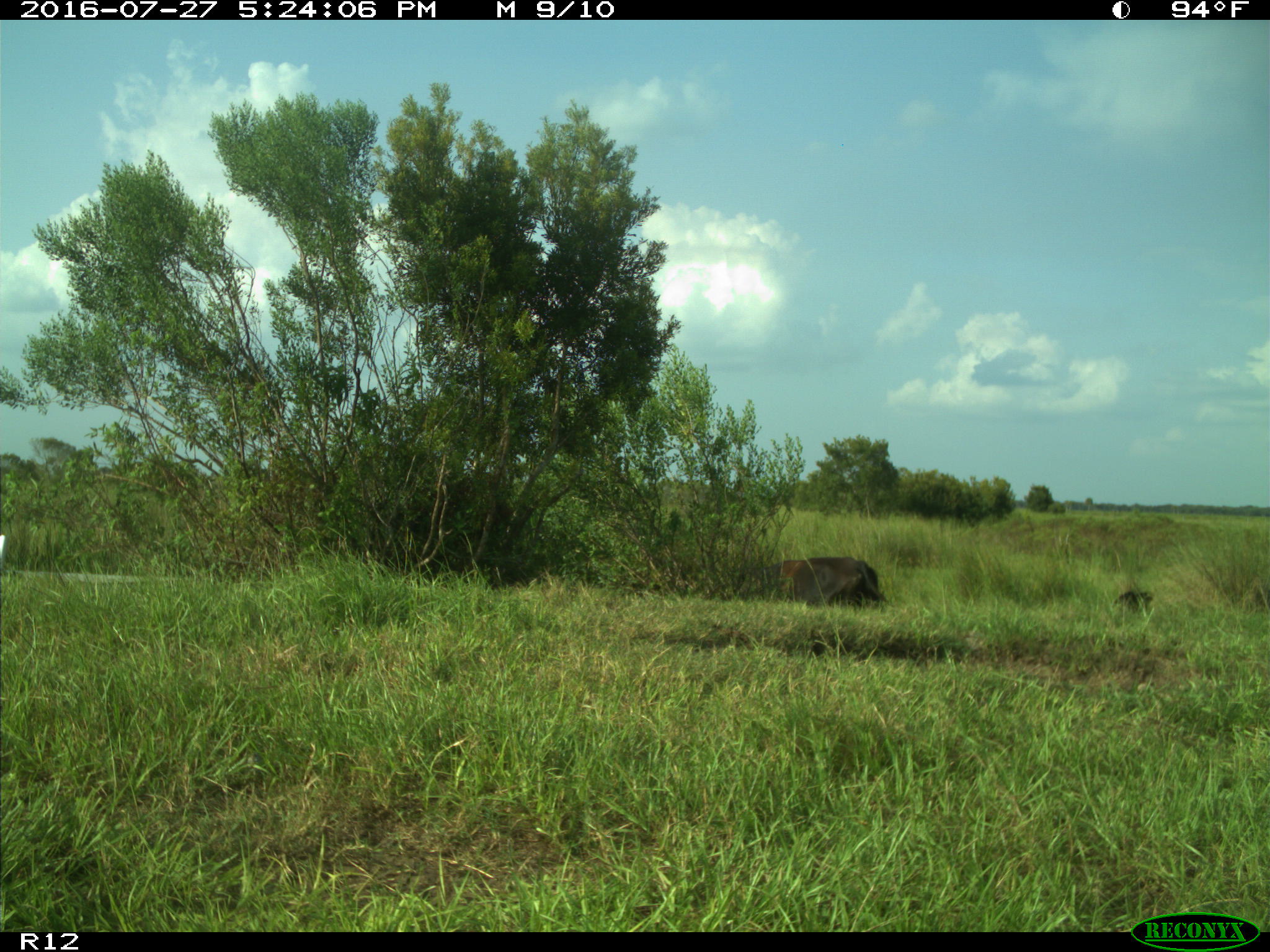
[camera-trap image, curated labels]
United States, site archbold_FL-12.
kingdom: Animalia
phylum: Chordata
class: Mammalia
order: Artiodactyla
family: Bovidae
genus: Bos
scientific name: Bos taurus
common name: domestic cow